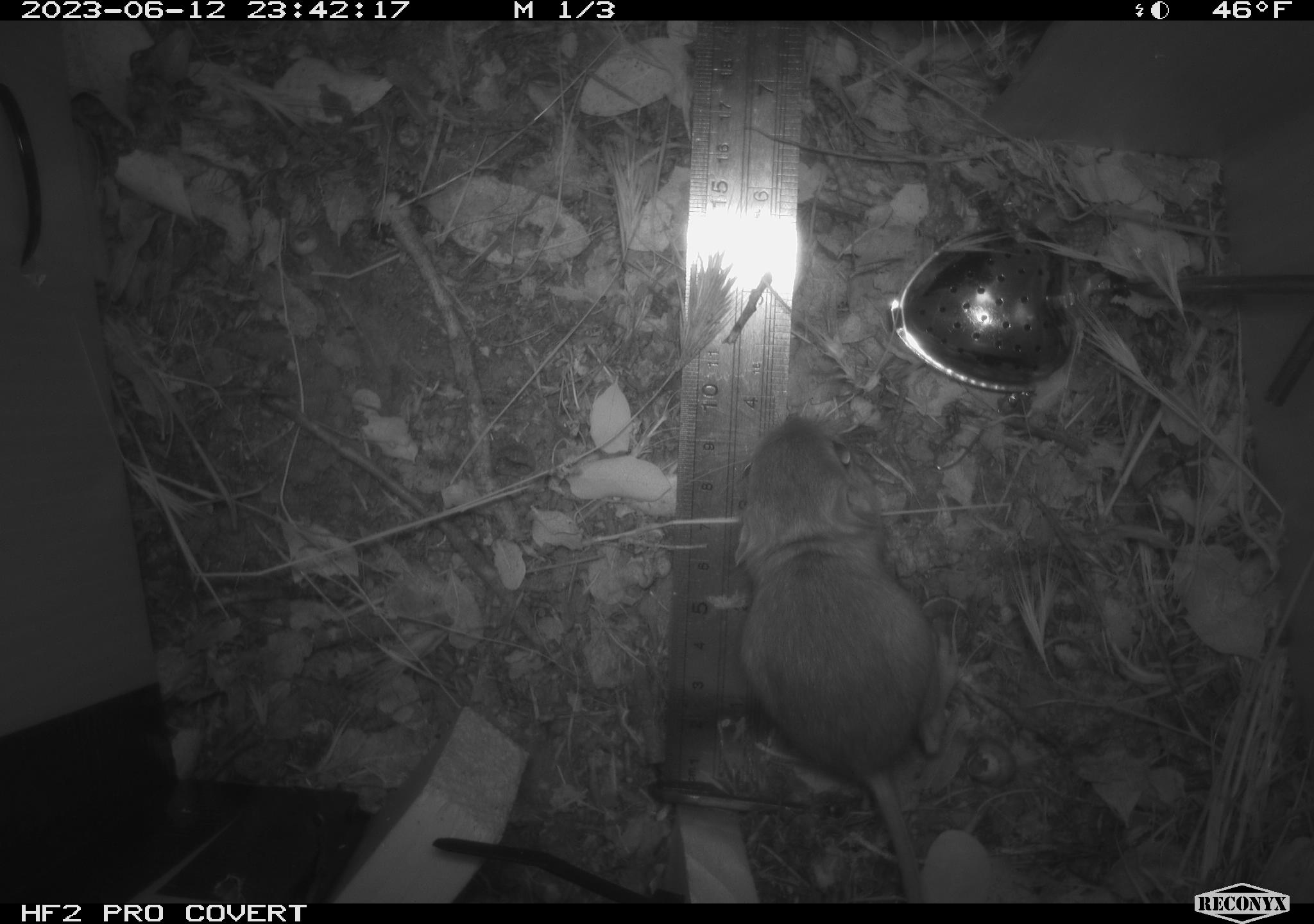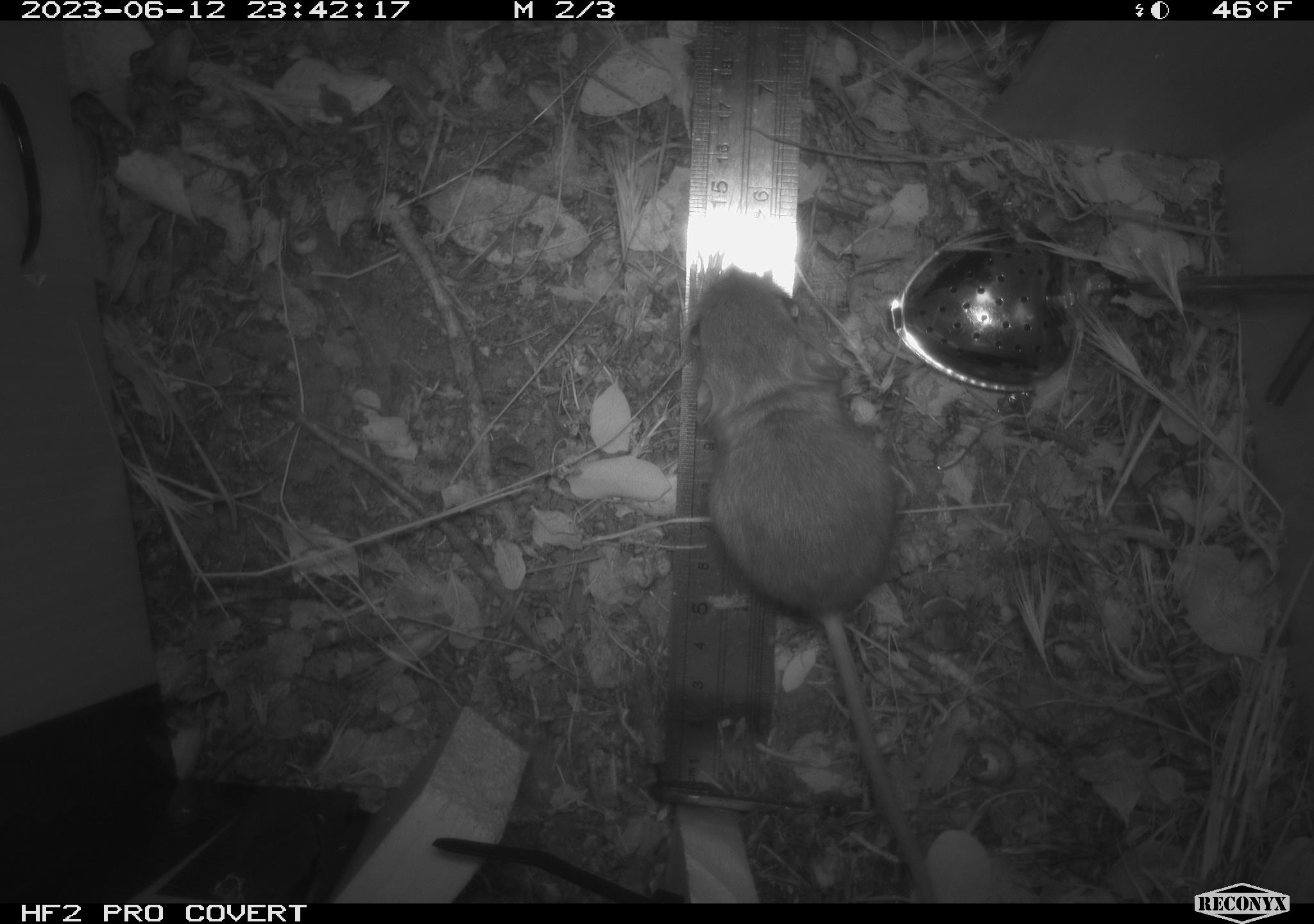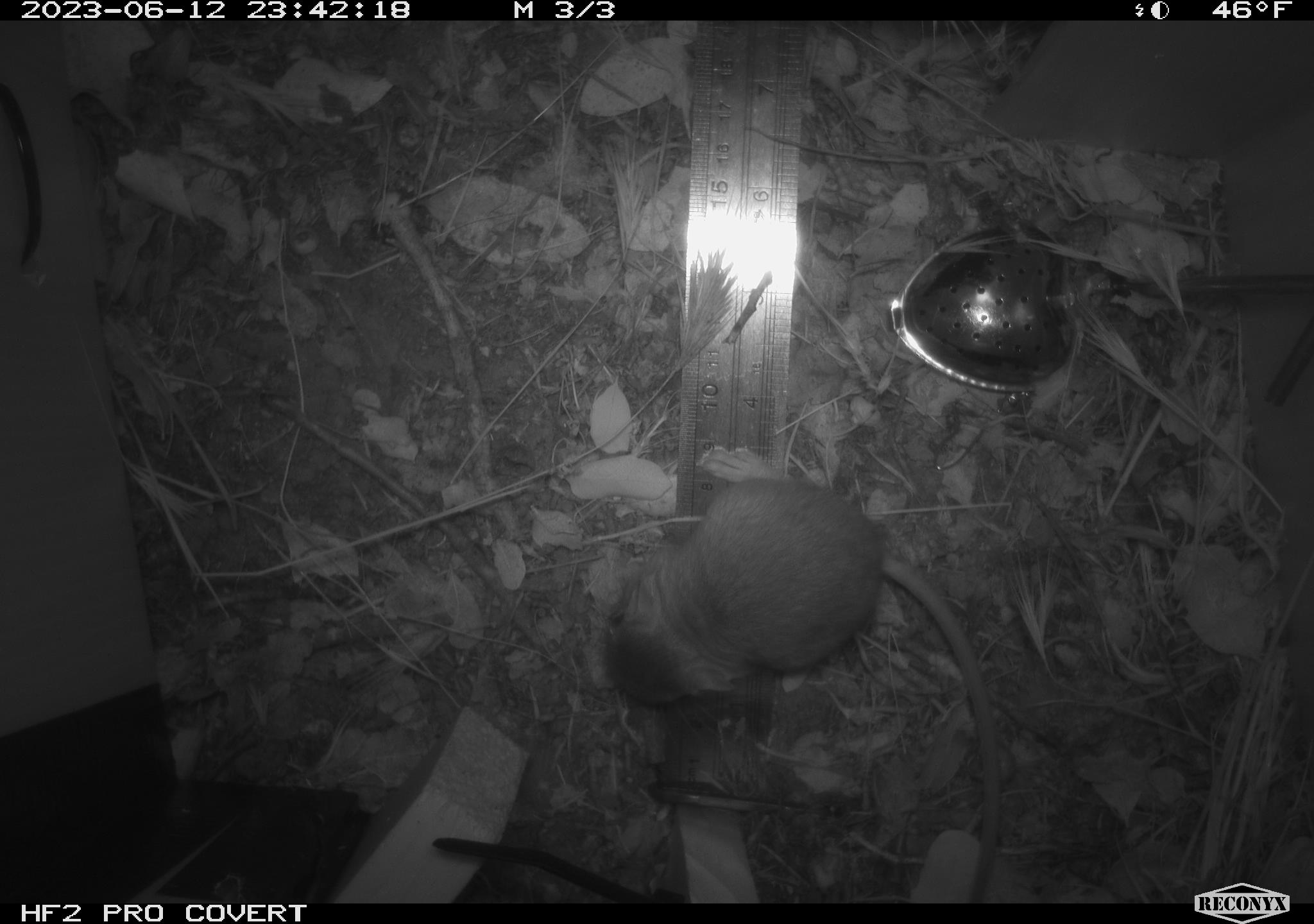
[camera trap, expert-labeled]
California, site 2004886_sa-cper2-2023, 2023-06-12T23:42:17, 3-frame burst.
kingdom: Animalia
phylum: Chordata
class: Mammalia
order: Rodentia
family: Heteromyidae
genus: Dipodomys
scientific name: Dipodomys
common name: kangaroo rats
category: dipodomys species